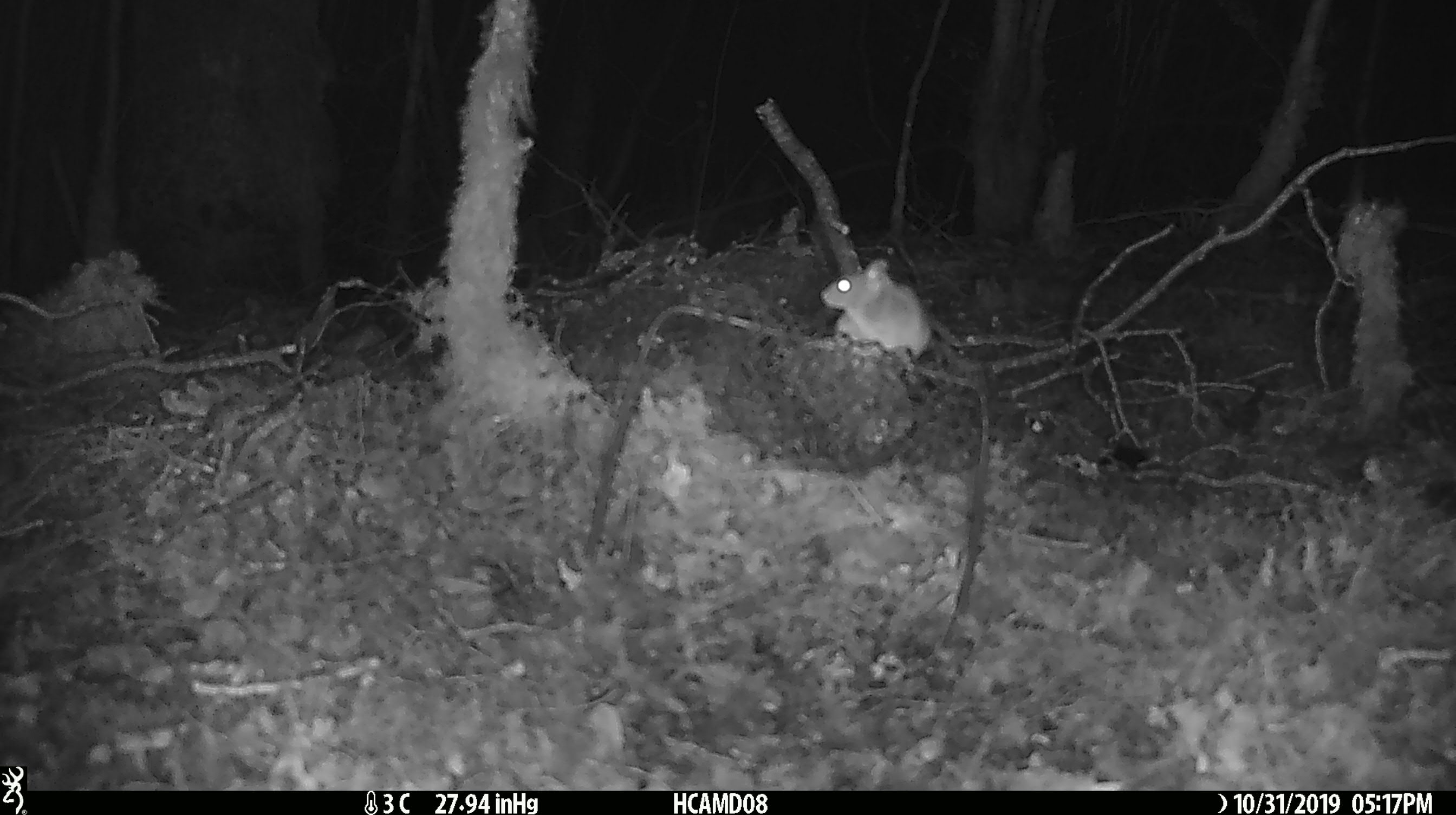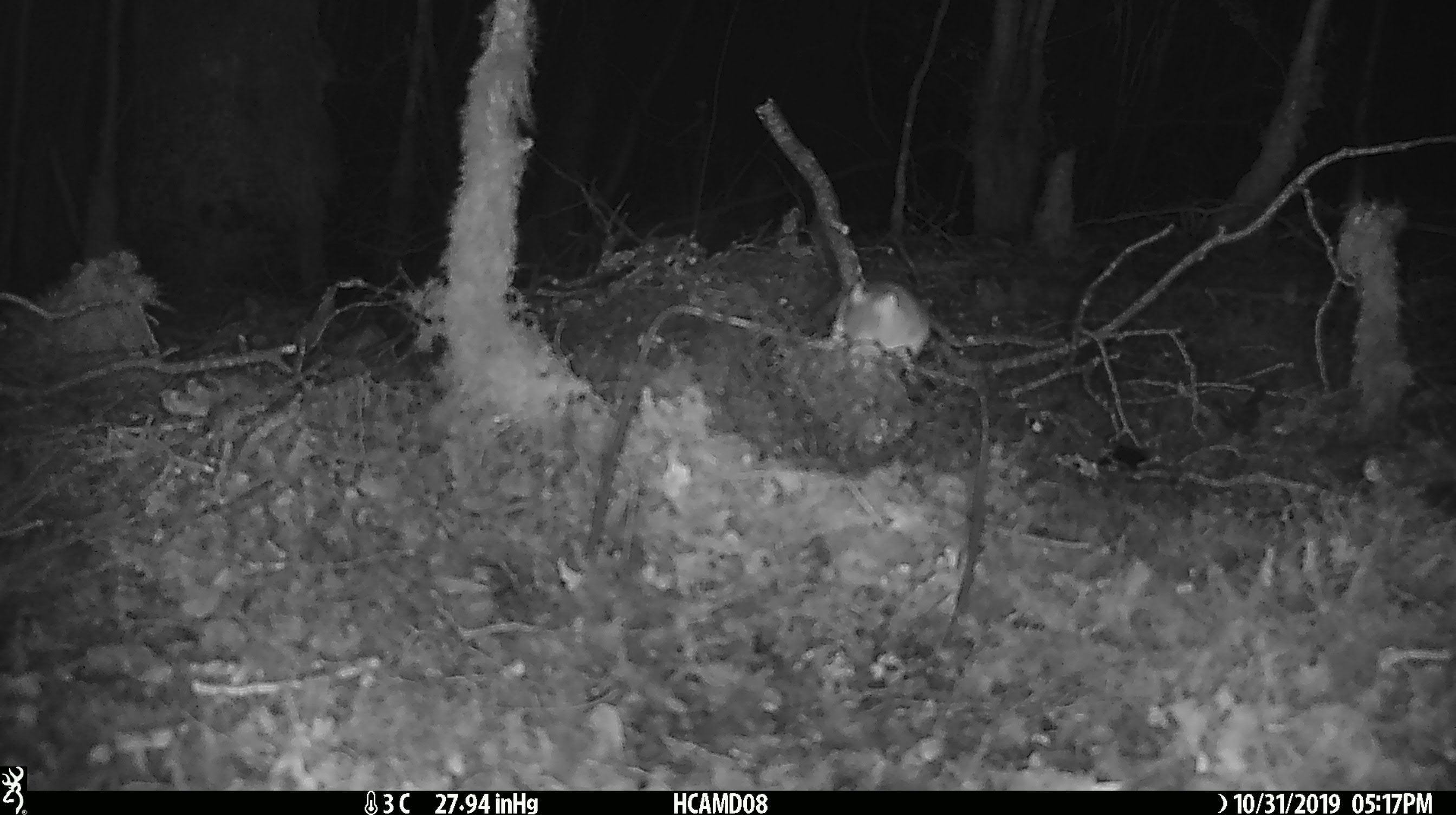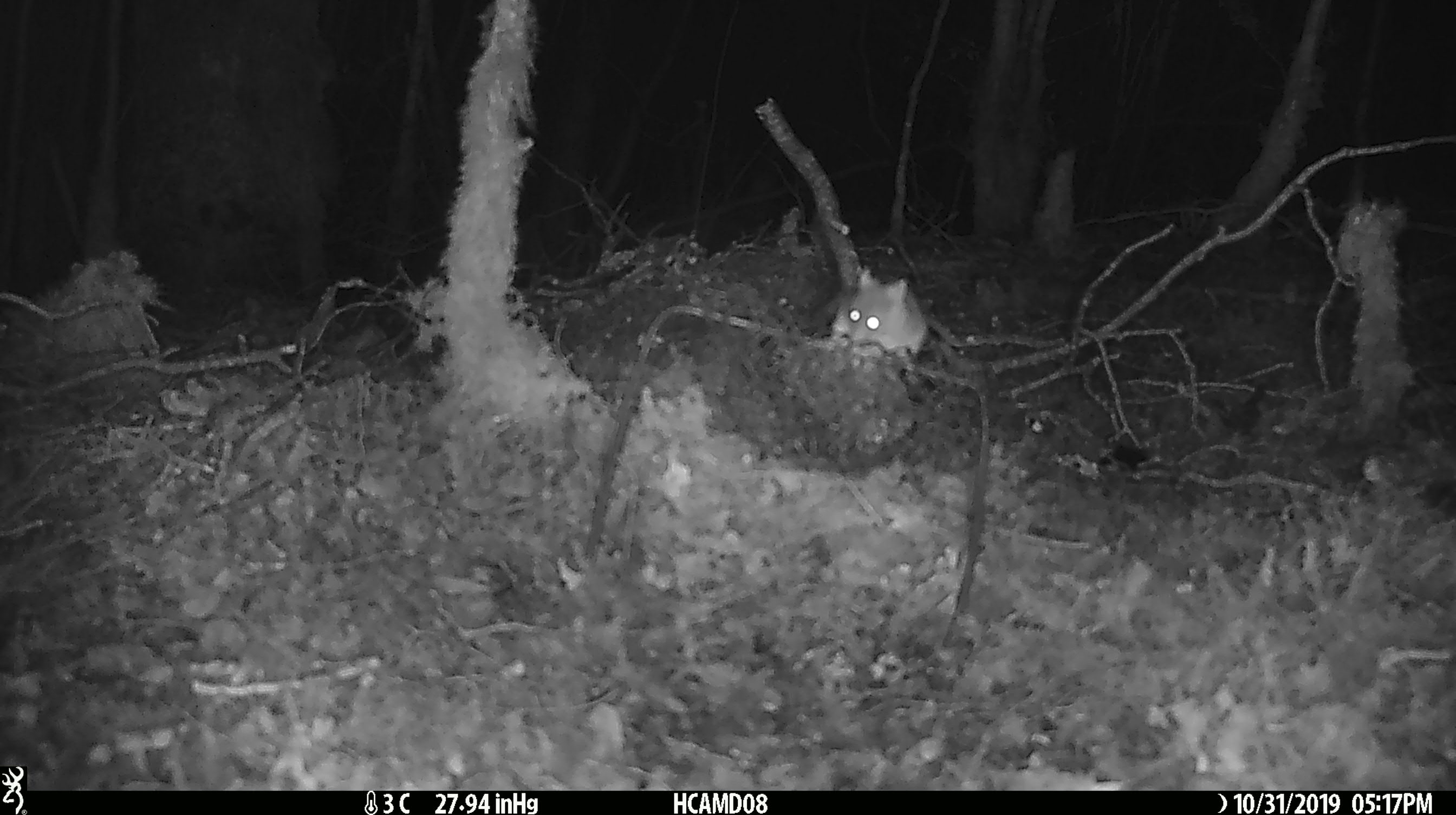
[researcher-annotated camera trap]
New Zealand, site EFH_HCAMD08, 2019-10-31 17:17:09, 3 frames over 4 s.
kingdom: Animalia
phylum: Chordata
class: Mammalia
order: Rodentia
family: Muridae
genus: Mus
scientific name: Mus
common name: mouse